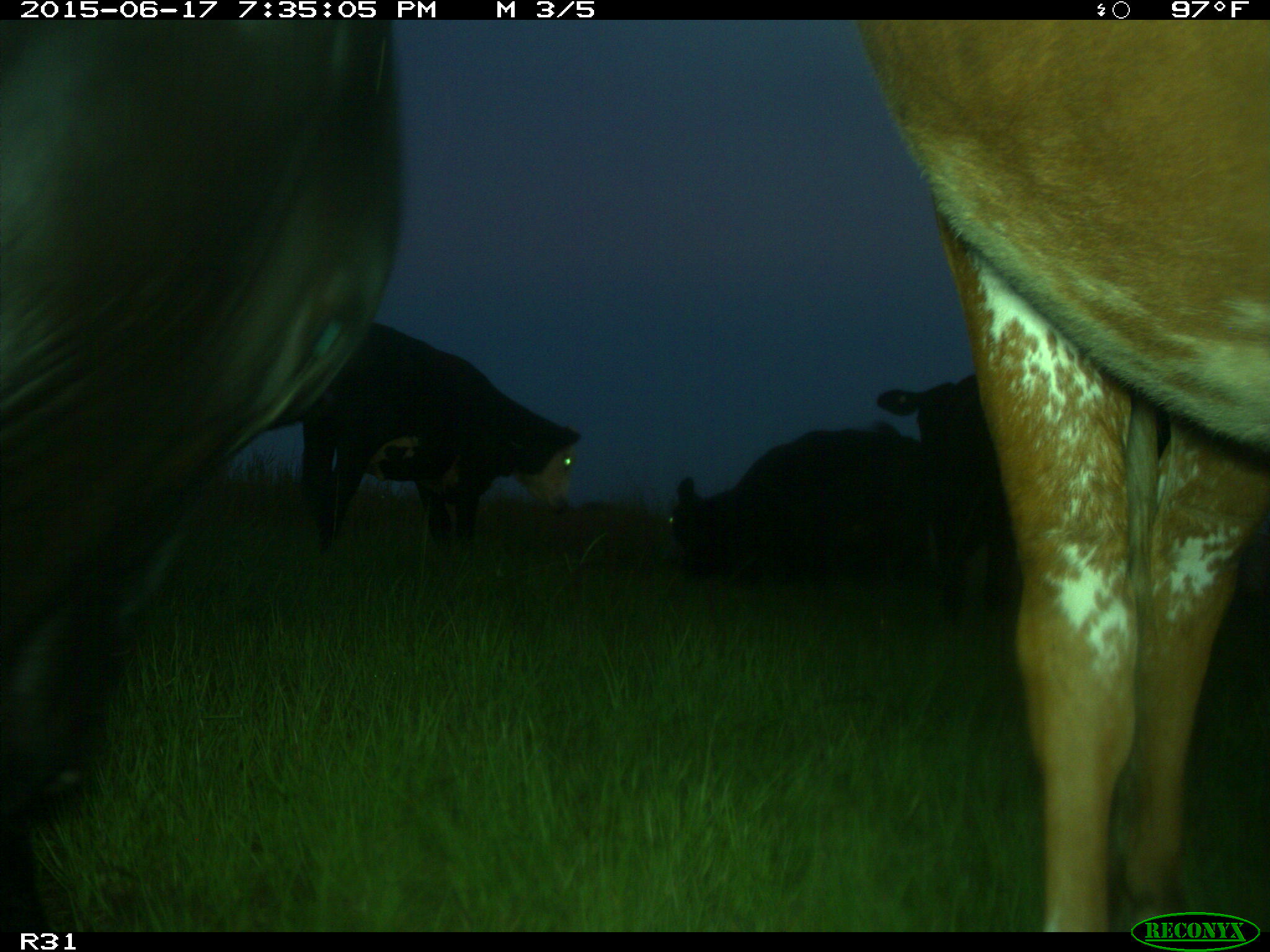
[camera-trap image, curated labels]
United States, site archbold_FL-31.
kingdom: Animalia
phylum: Chordata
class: Mammalia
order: Artiodactyla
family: Bovidae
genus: Bos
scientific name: Bos taurus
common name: domestic cow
Bos taurus (domestic cow).